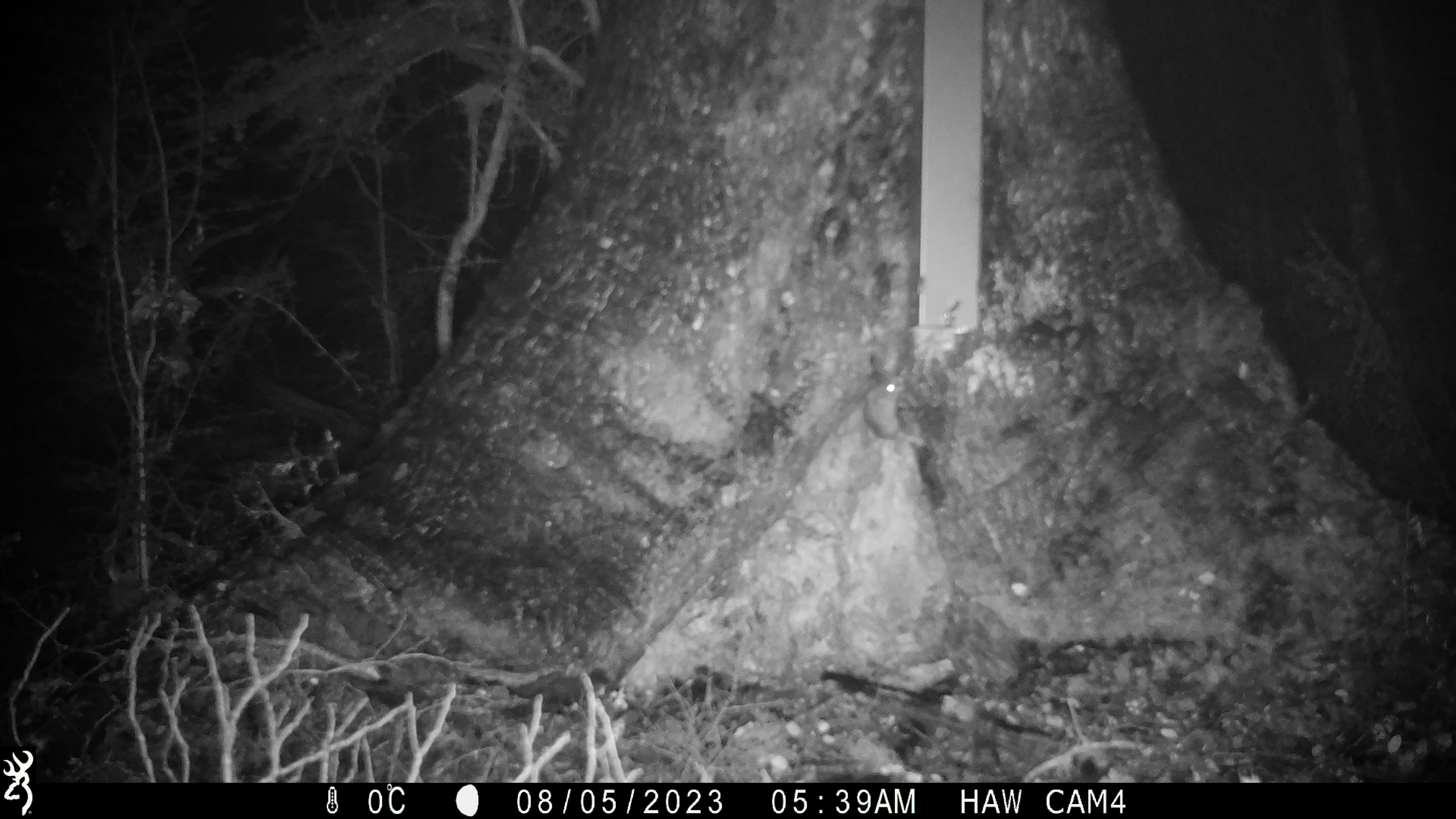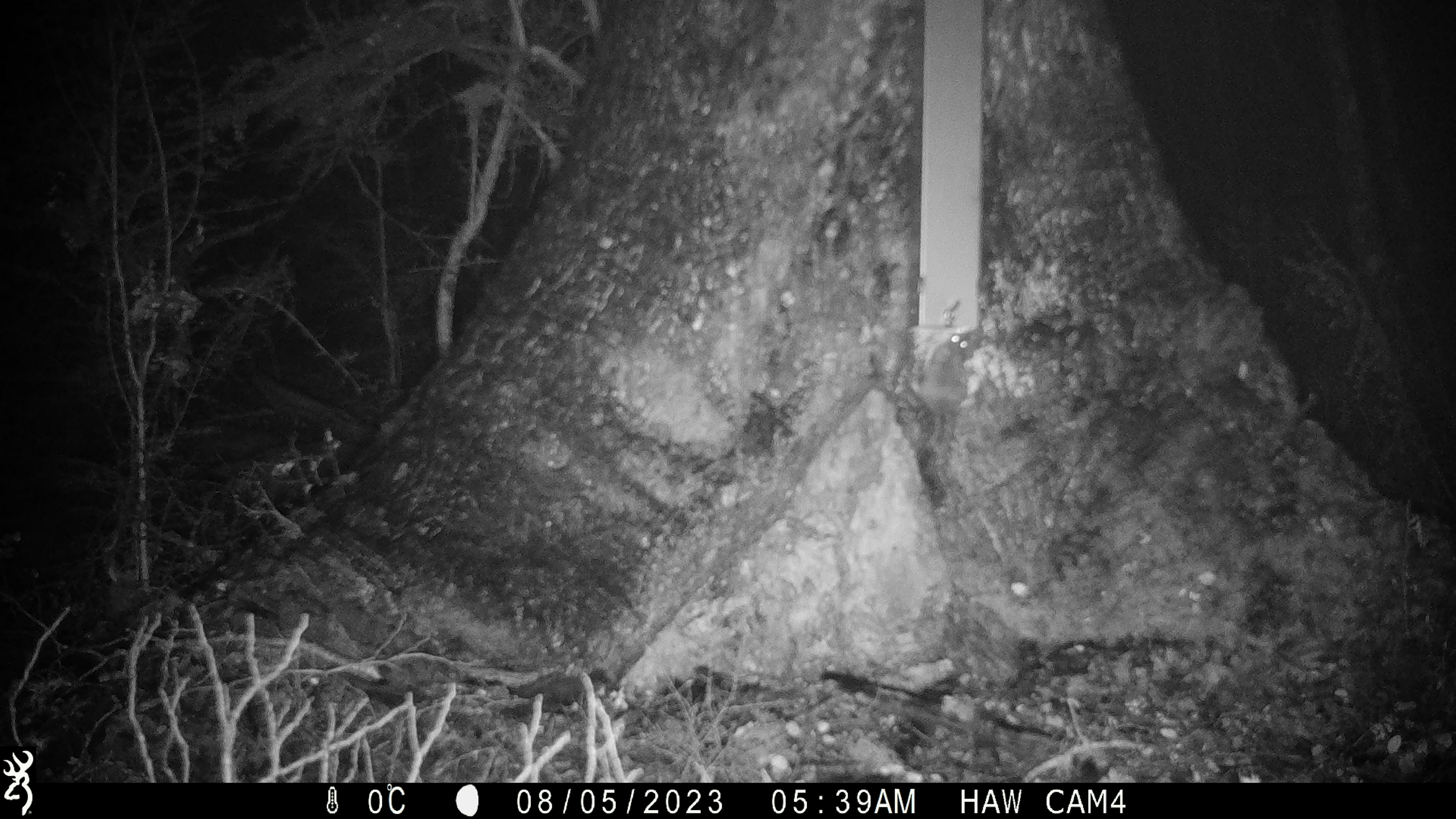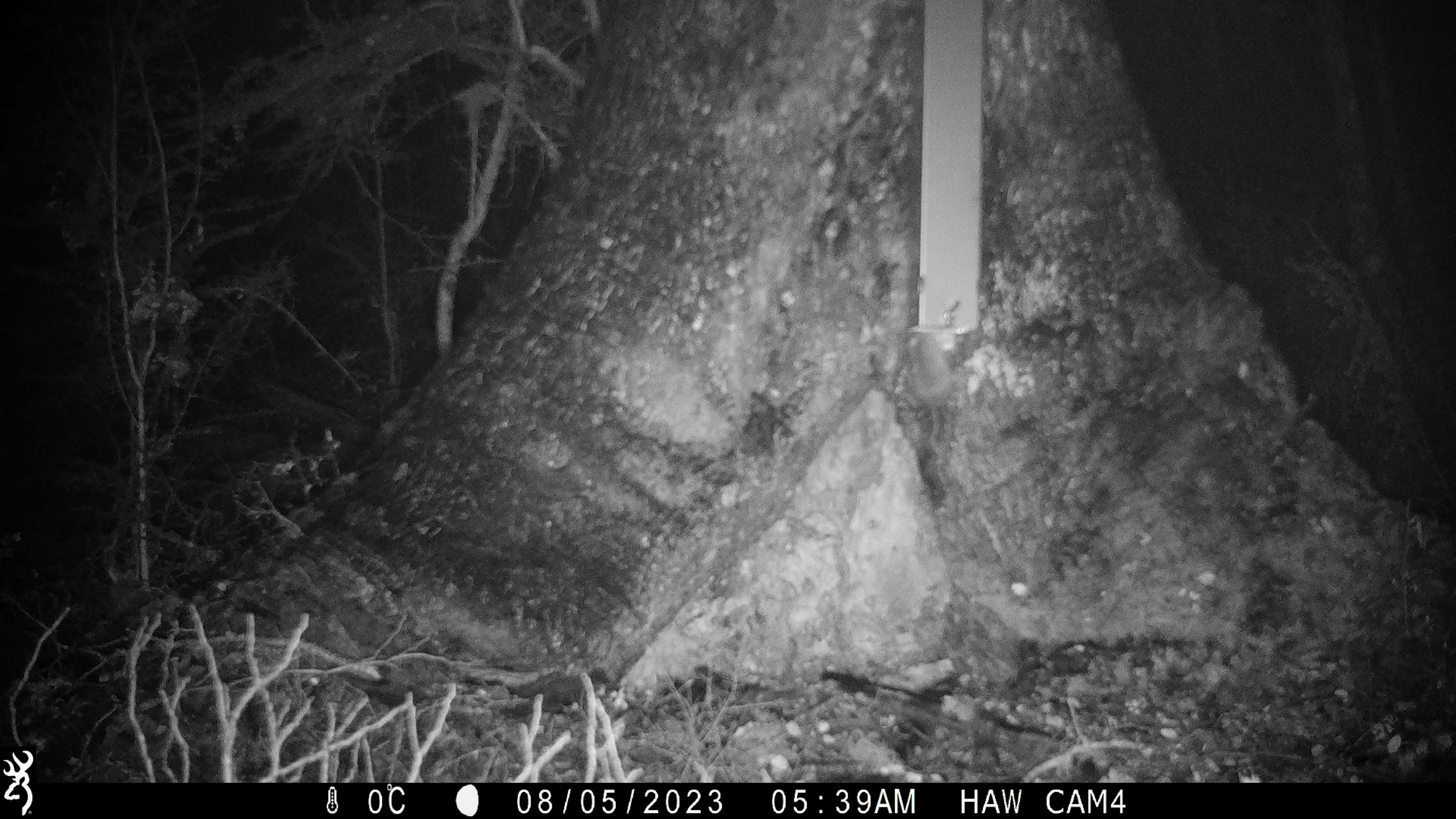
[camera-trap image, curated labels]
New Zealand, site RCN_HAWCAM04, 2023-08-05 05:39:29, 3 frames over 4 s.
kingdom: Animalia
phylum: Chordata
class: Mammalia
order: Rodentia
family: Muridae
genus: Mus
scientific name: Mus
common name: mouse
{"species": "mouse (Mus)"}